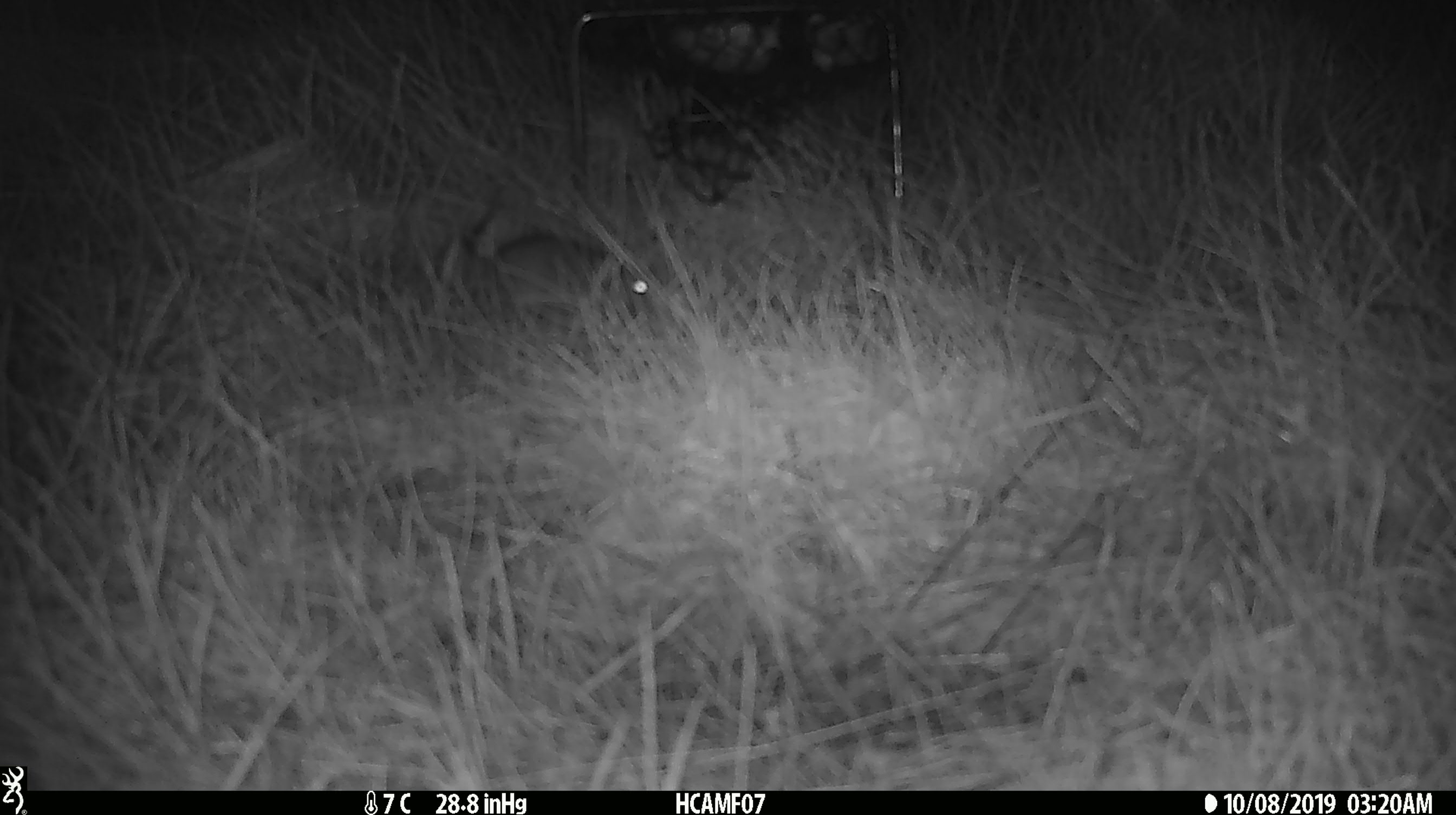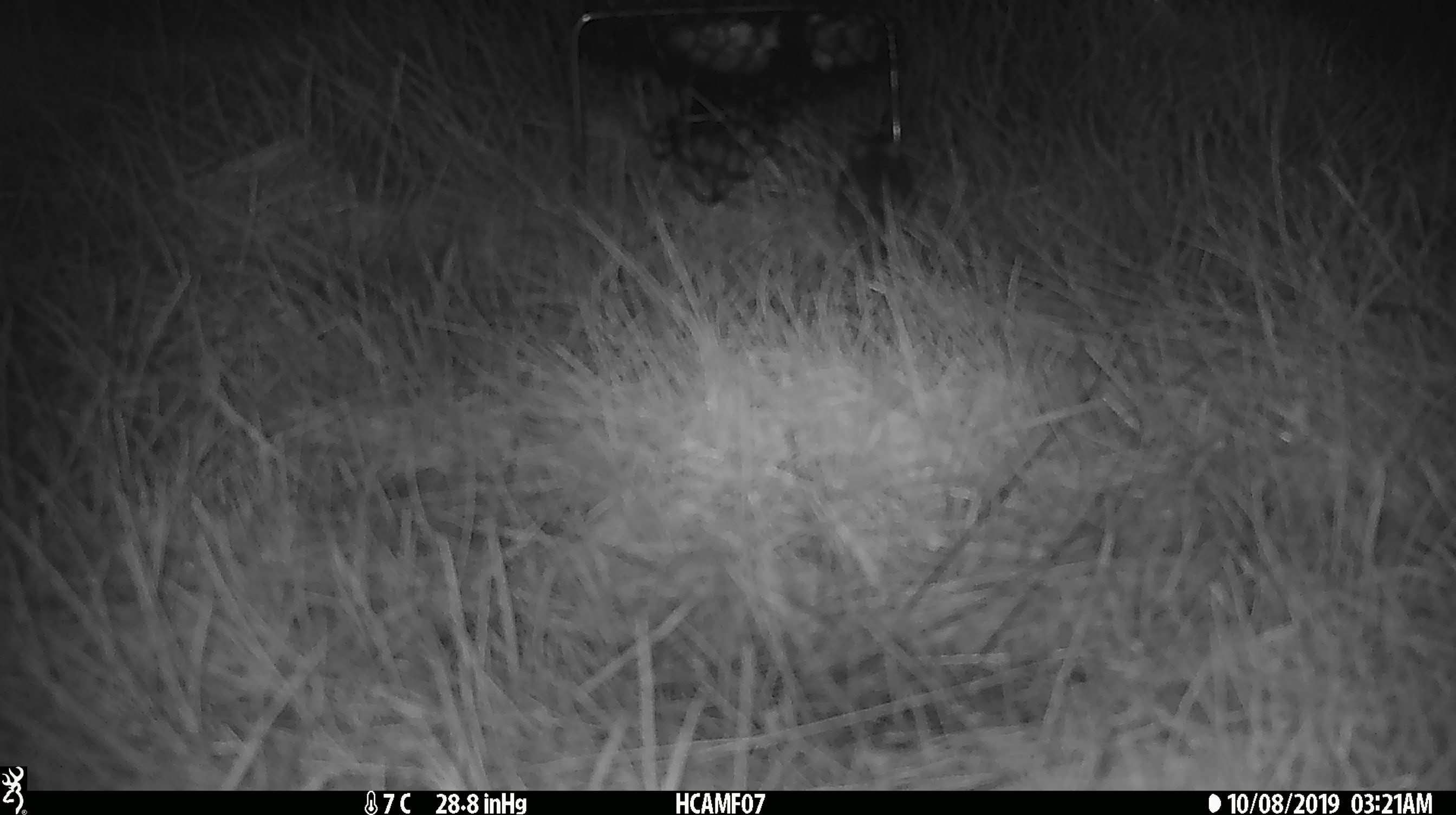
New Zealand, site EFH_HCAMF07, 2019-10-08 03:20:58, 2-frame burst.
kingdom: Animalia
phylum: Chordata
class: Mammalia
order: Rodentia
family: Muridae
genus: Mus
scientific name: Mus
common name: mouse